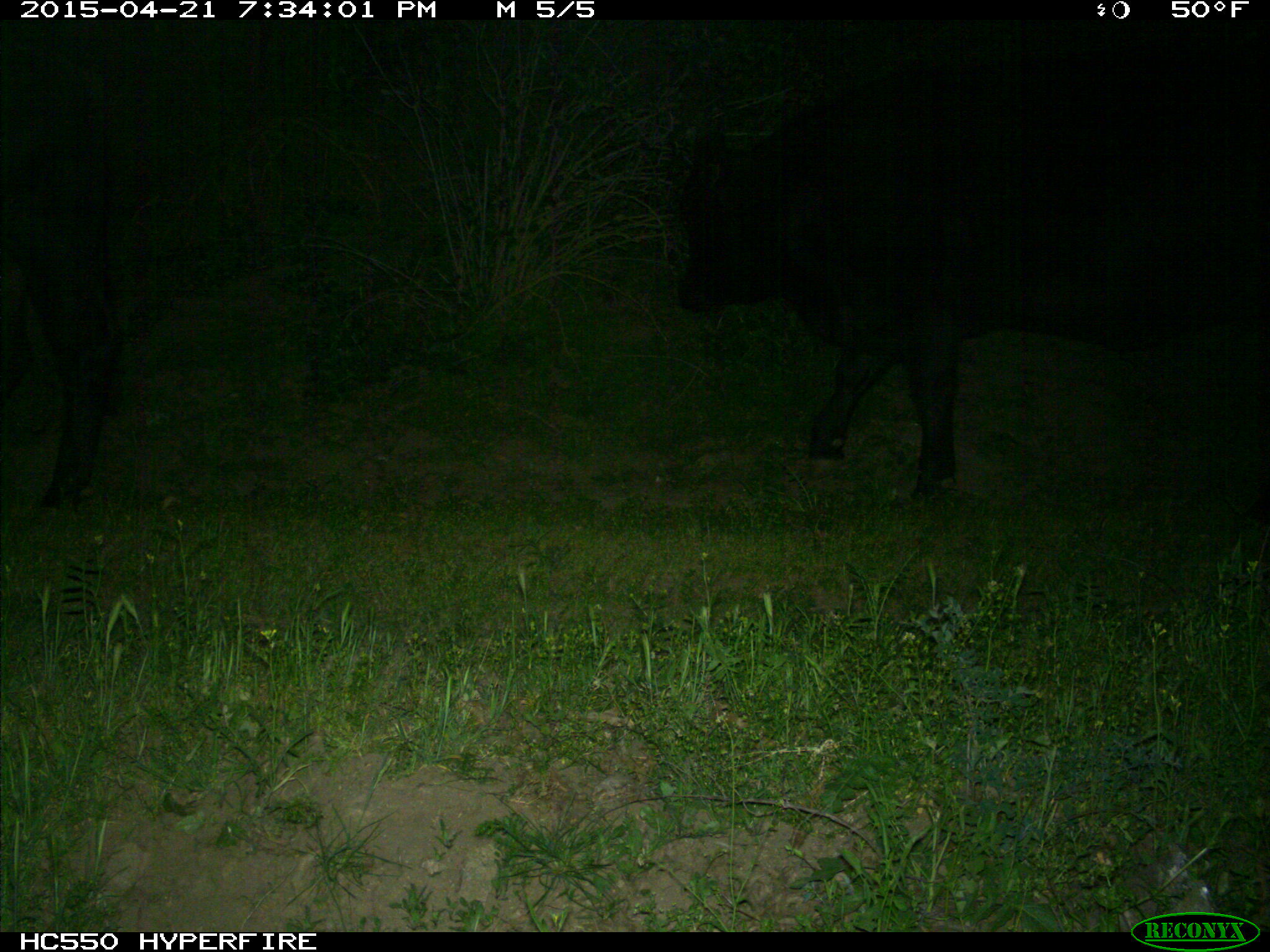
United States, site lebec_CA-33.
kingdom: Animalia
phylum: Chordata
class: Mammalia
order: Artiodactyla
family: Bovidae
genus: Bos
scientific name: Bos taurus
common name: domestic cow